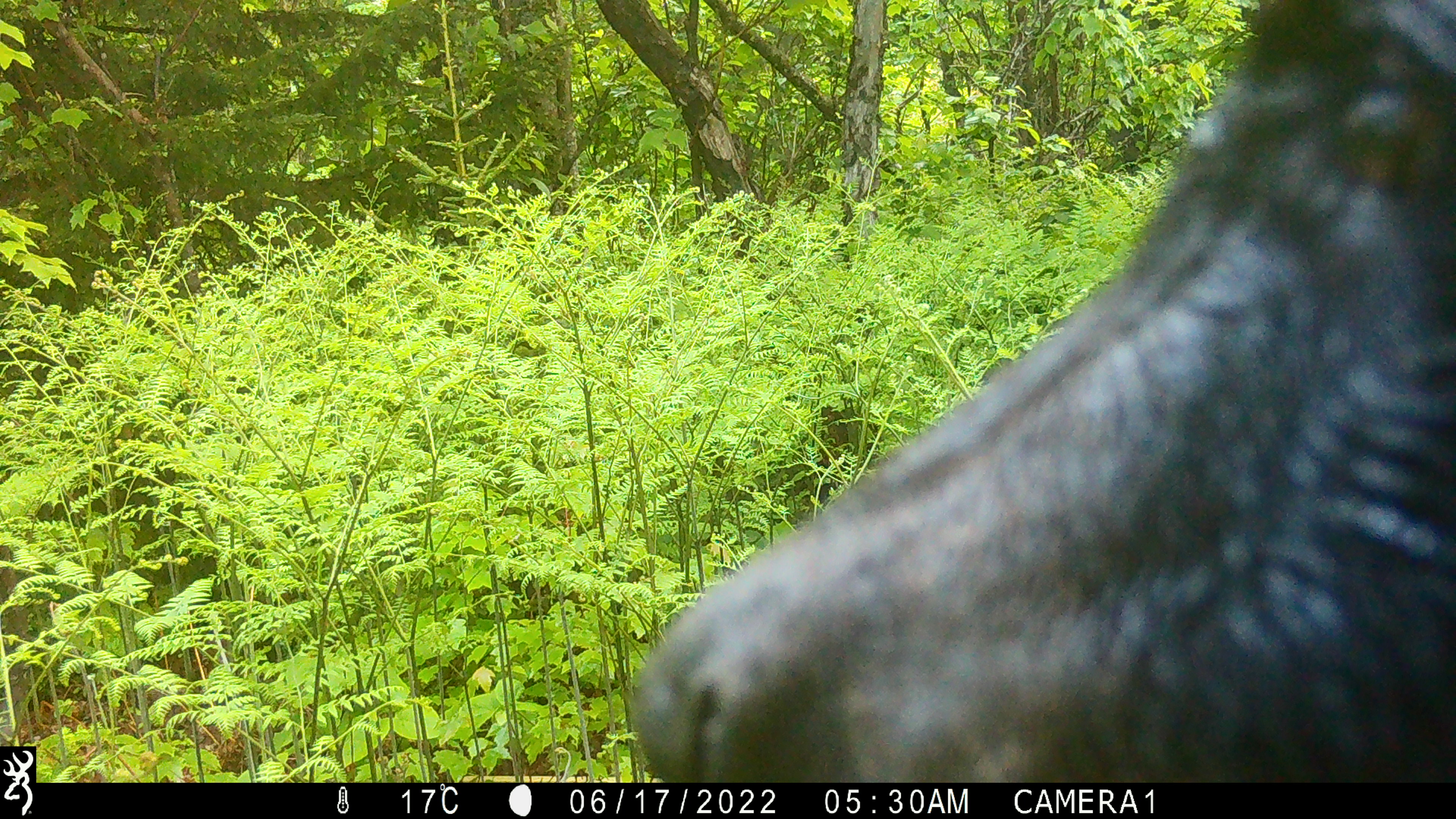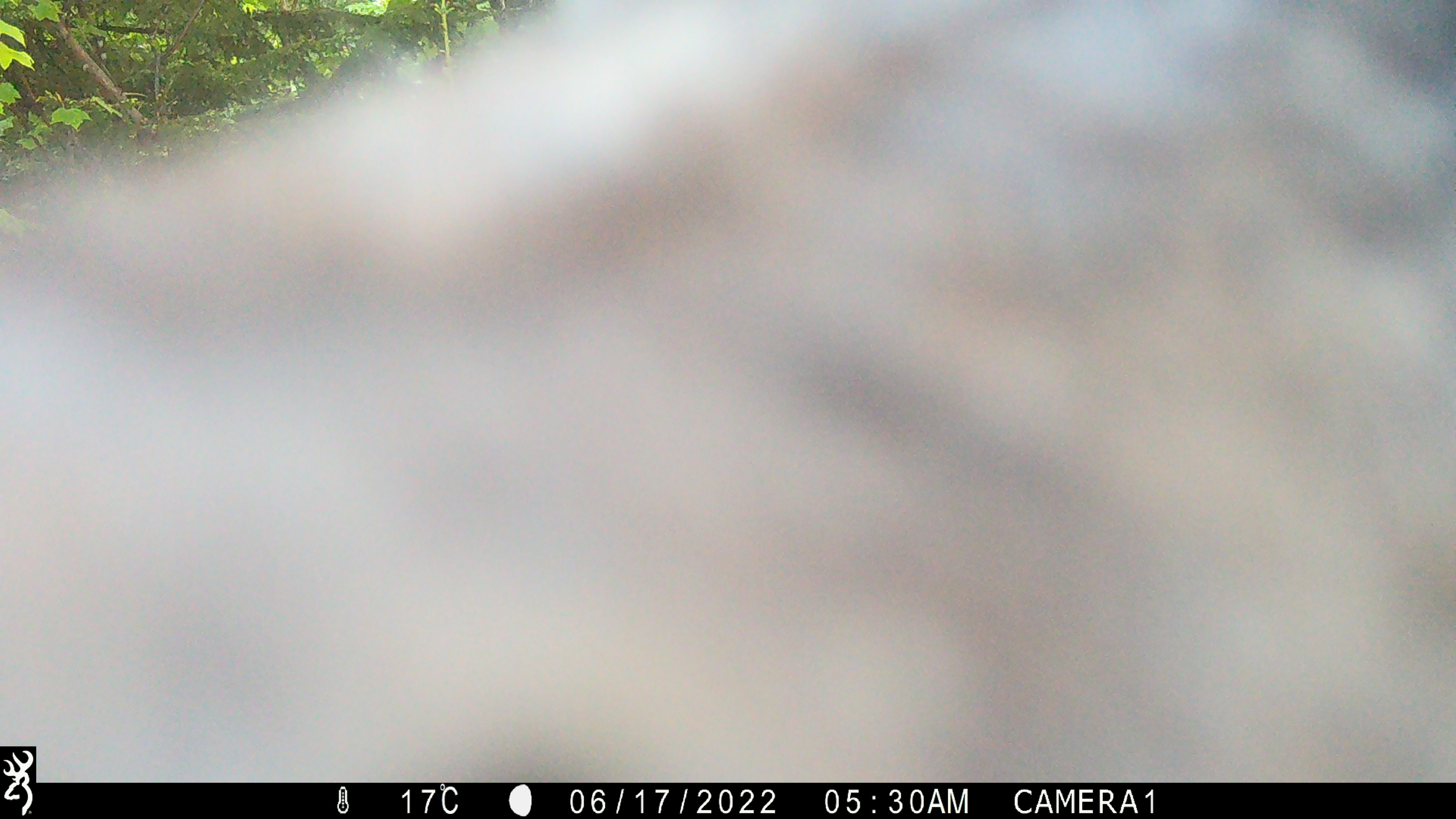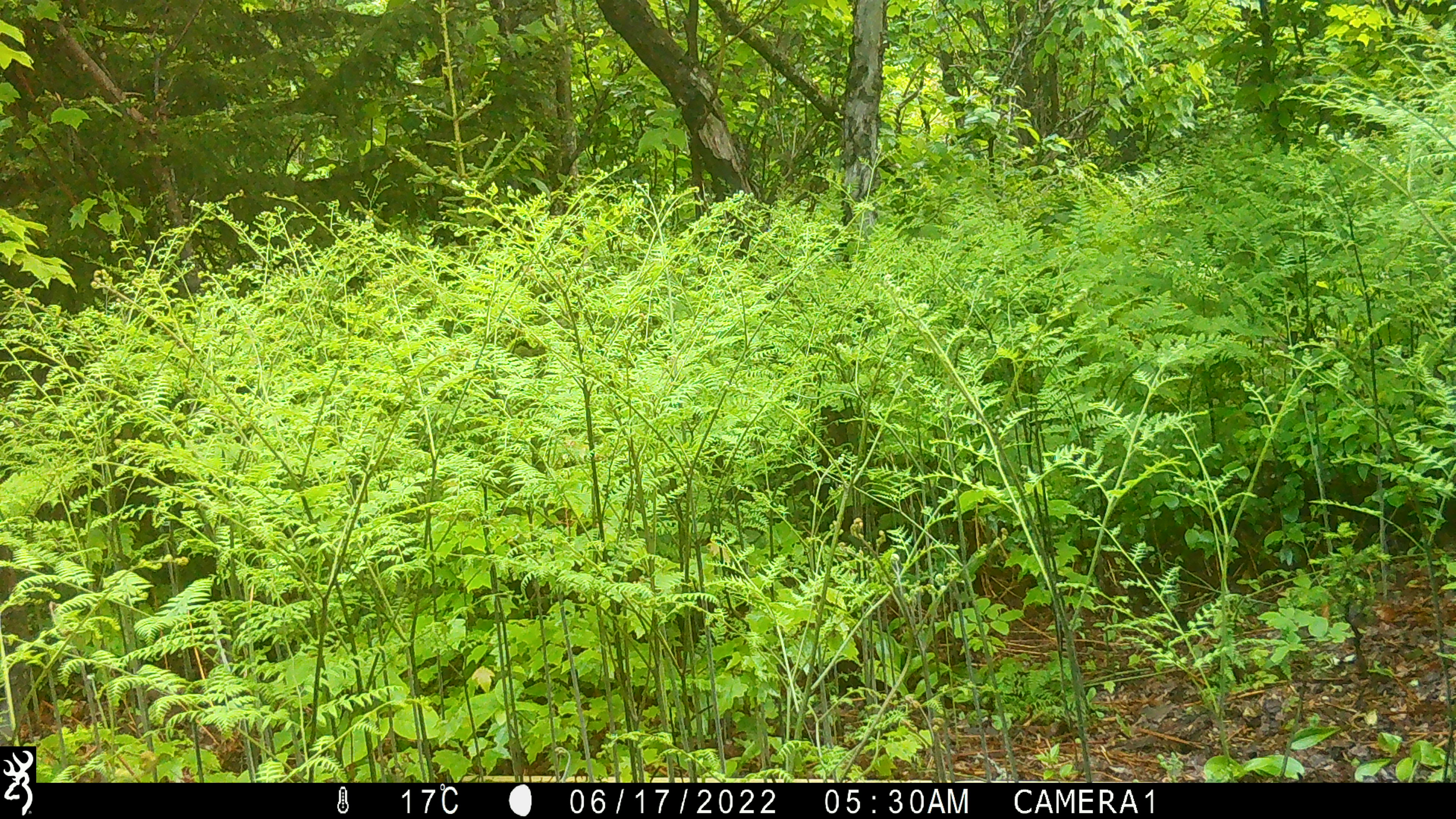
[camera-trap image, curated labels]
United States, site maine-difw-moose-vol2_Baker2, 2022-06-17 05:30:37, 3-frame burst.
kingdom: Animalia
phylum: Chordata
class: Mammalia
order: Carnivora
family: Ursidae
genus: Ursus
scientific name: Ursus americanus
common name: black bear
Black bear (Ursus americanus).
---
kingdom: Animalia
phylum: Chordata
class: Mammalia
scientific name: Mammalia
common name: mammal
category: mammal sp.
Mammal sp. (mammal) (Mammalia).